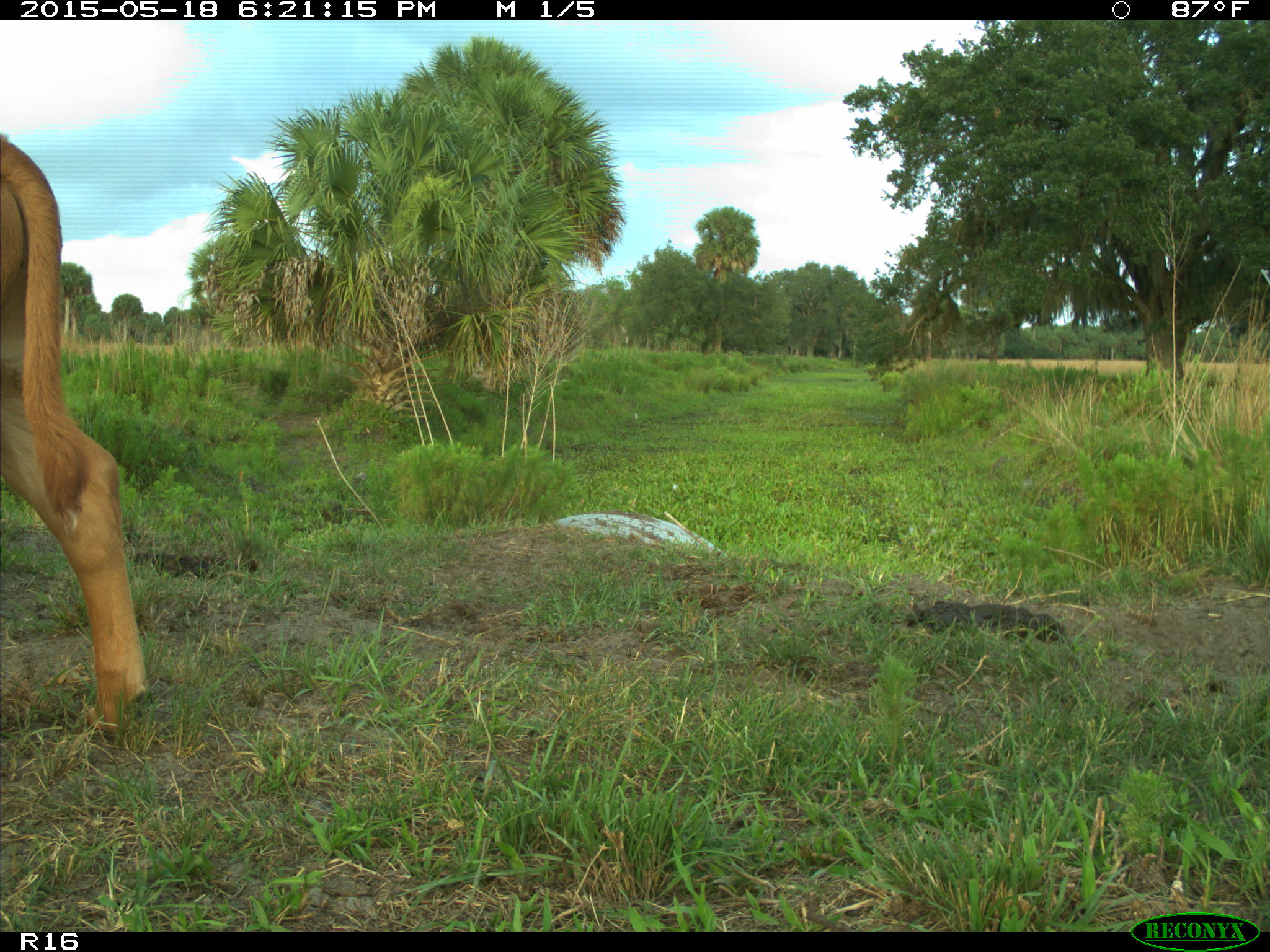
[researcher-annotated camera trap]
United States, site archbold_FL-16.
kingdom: Animalia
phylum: Chordata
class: Mammalia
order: Artiodactyla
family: Bovidae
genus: Bos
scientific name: Bos taurus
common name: domestic cow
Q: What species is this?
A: Bos taurus (domestic cow).